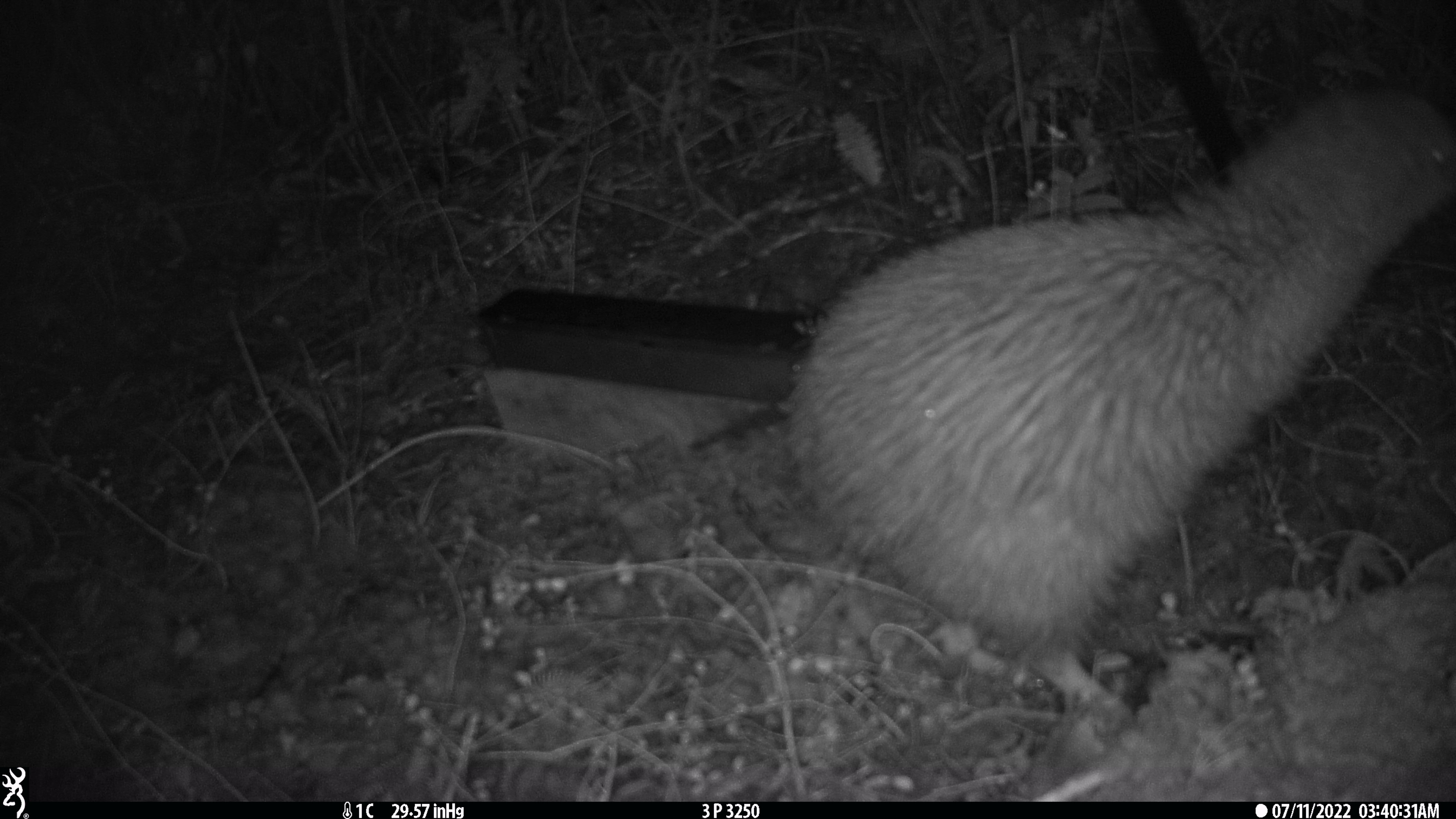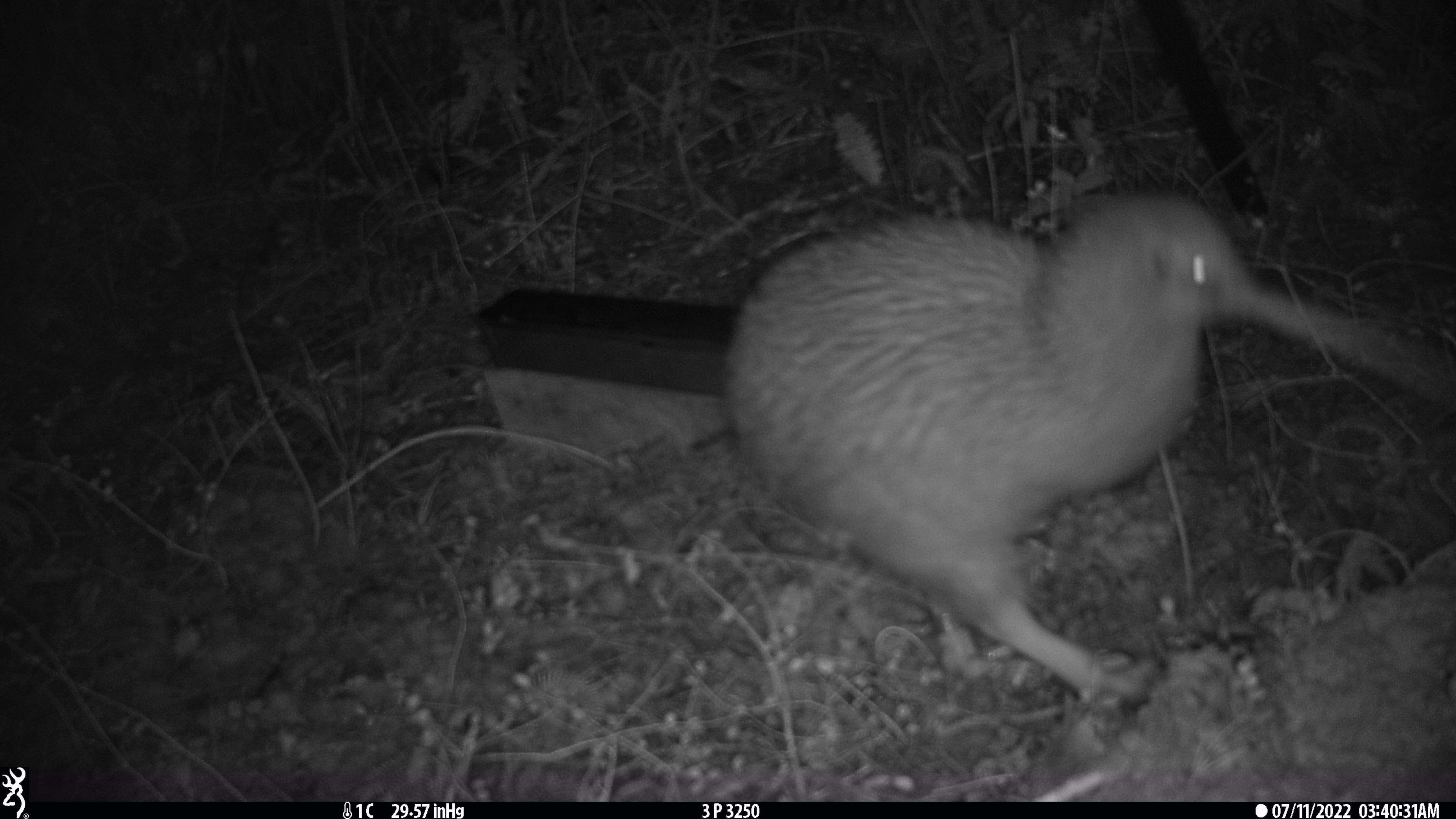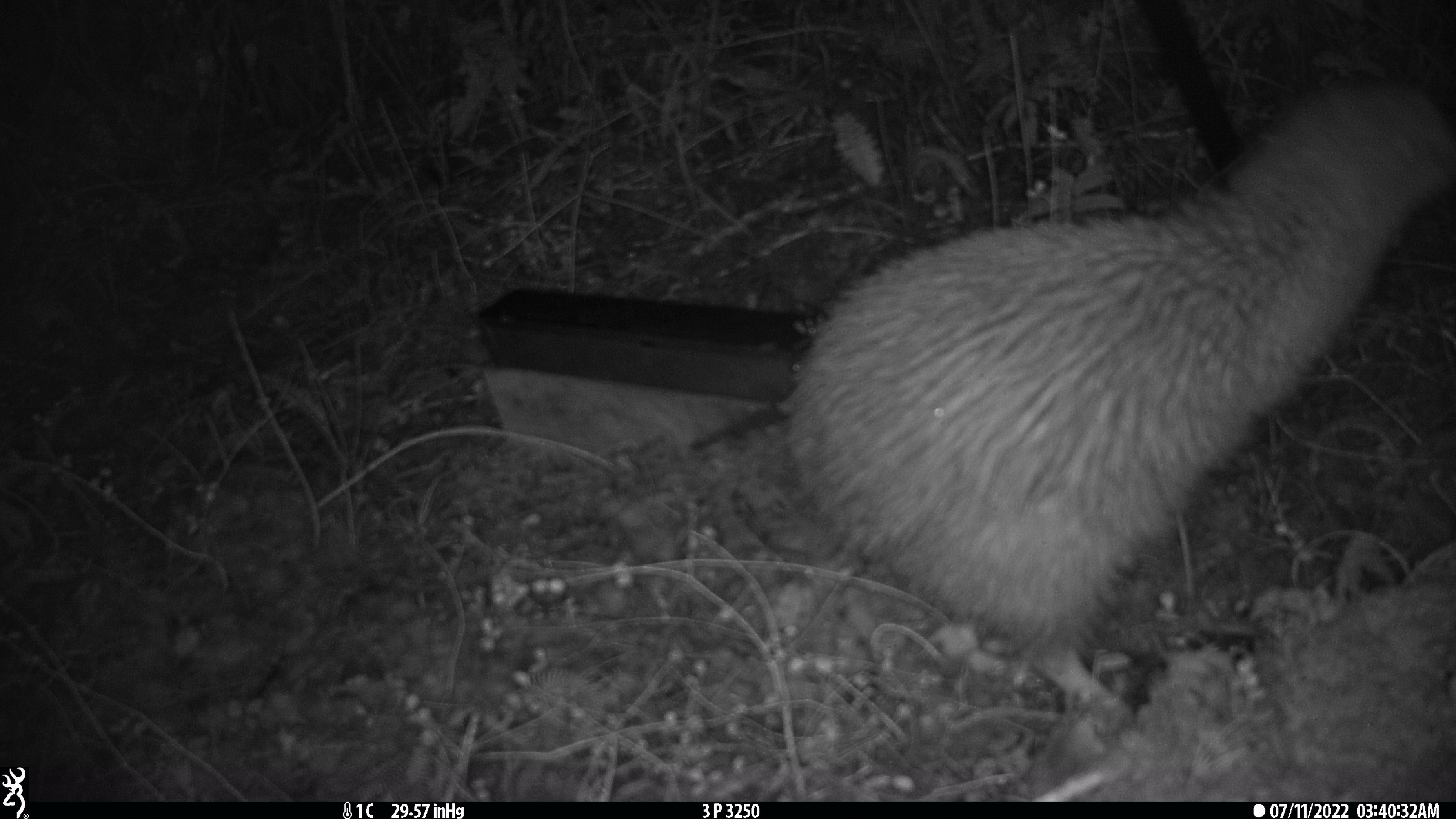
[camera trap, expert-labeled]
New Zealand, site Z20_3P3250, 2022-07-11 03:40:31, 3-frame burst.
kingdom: Animalia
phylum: Chordata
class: Aves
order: Apterygiformes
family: Apterygidae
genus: Apteryx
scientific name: Apteryx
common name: kiwi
Kiwi (Apteryx).